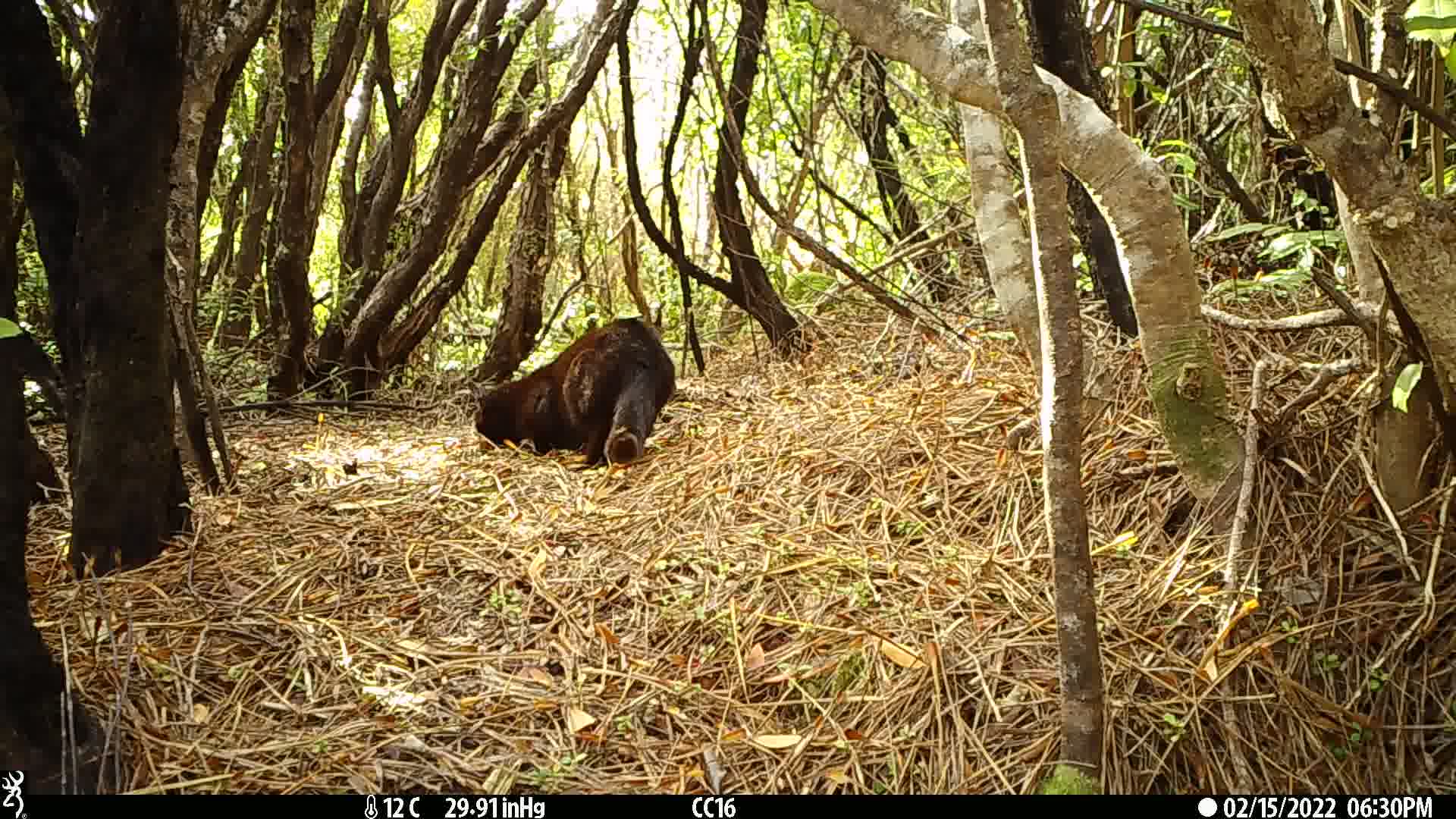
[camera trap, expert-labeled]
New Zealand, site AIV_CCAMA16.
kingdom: Animalia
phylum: Chordata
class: Mammalia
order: Carnivora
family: Felidae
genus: Felis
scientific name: Felis catus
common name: domestic cat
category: cat